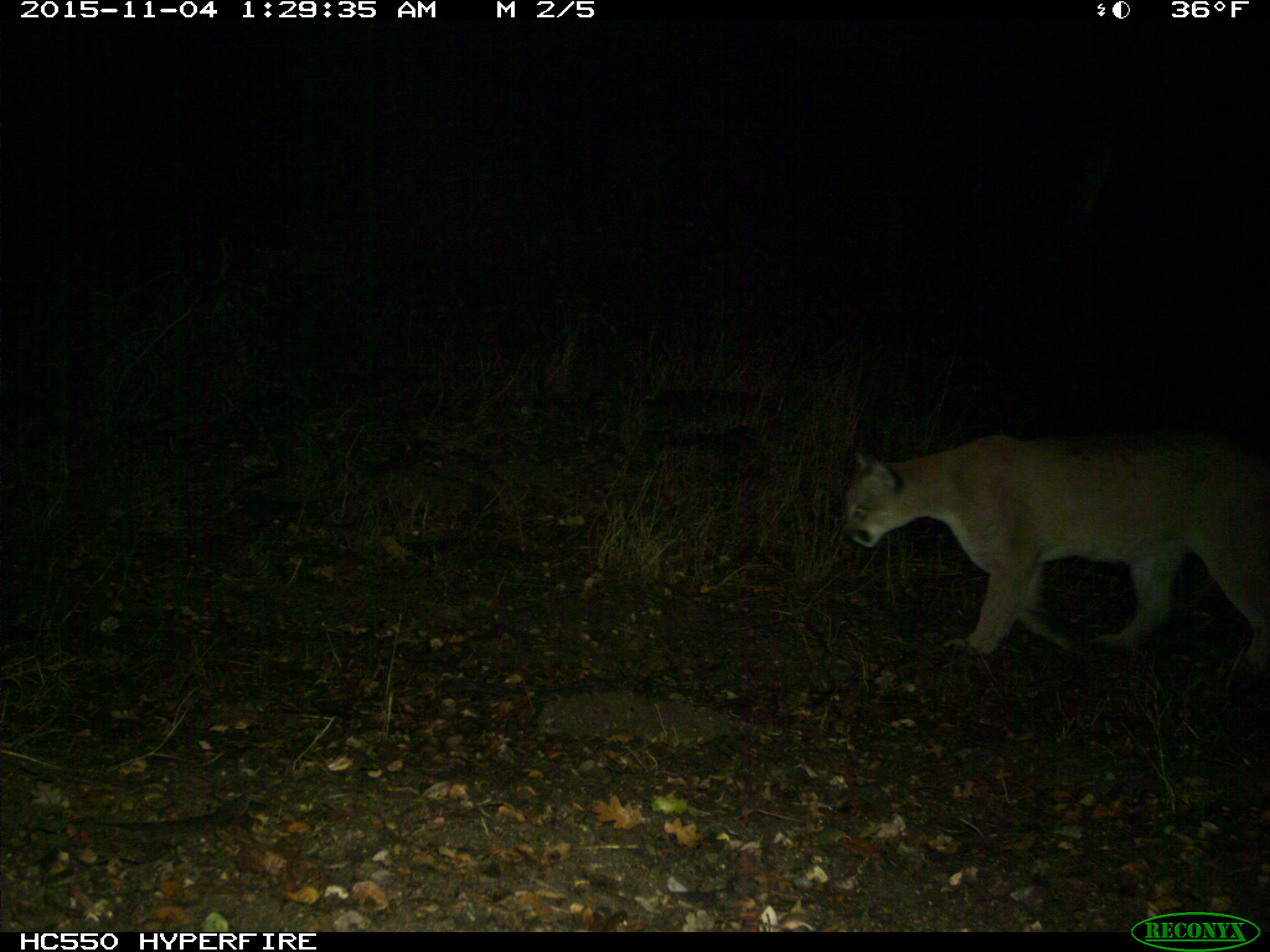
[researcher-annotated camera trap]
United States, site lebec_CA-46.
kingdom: Animalia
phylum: Chordata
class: Mammalia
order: Carnivora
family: Felidae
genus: Puma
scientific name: Puma concolor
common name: mountain lion